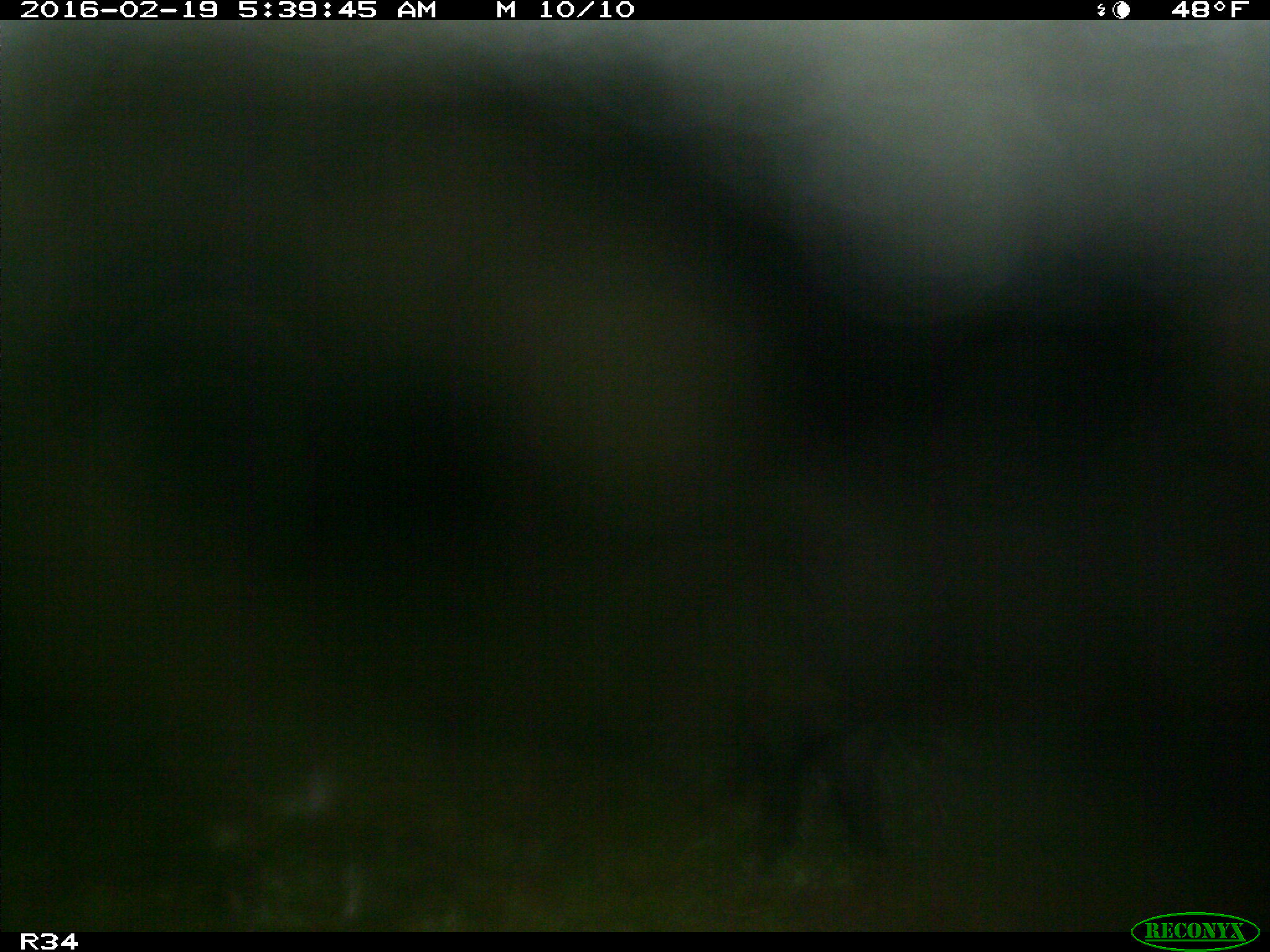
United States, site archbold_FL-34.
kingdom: Animalia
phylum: Chordata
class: Mammalia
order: Artiodactyla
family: Suidae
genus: Sus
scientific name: Sus scrofa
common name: wild boar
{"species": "Sus scrofa (wild boar)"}